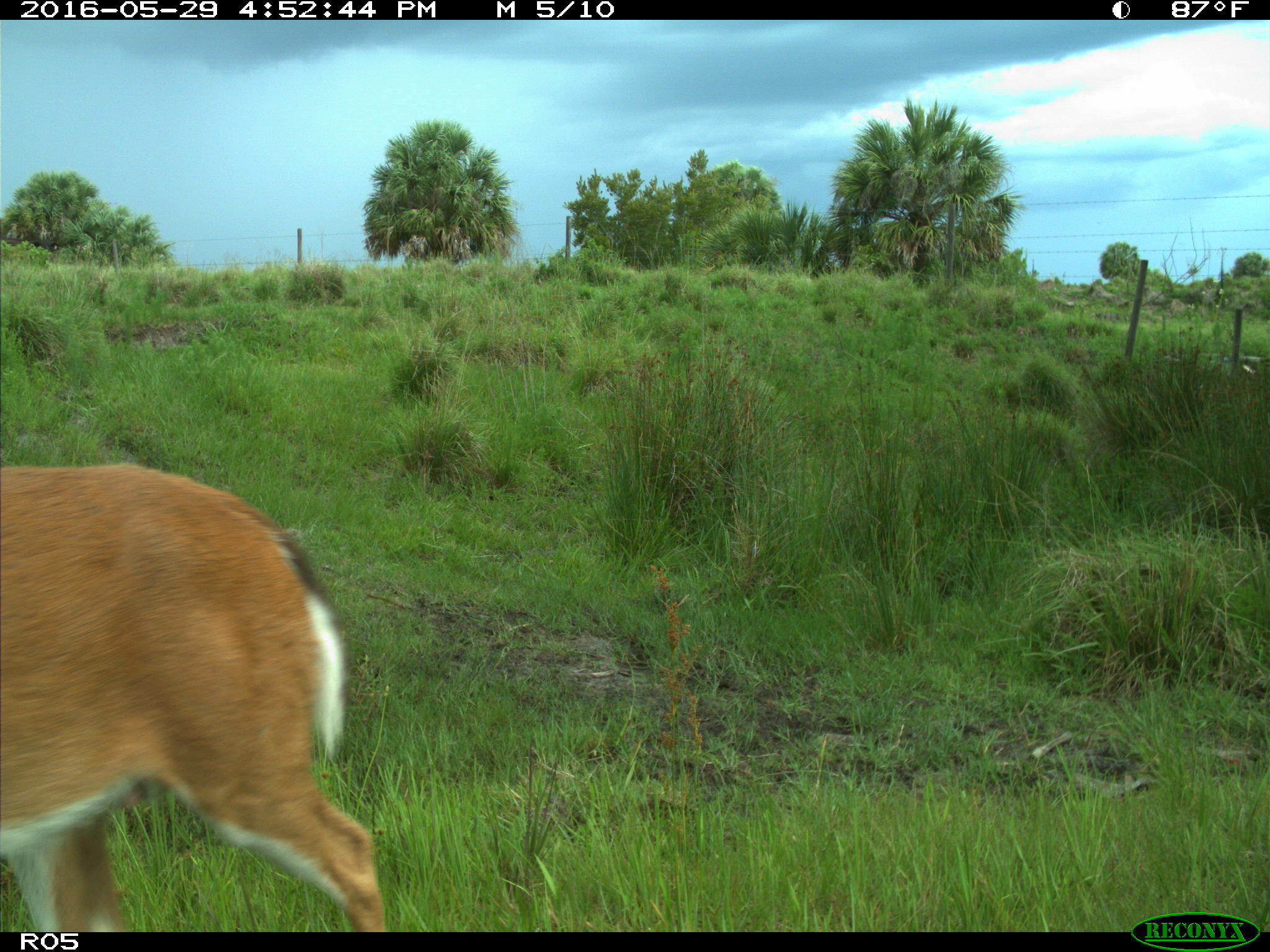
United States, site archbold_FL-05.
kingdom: Animalia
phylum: Chordata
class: Mammalia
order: Artiodactyla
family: Cervidae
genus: Odocoileus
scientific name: Odocoileus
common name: deer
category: unidentified deer